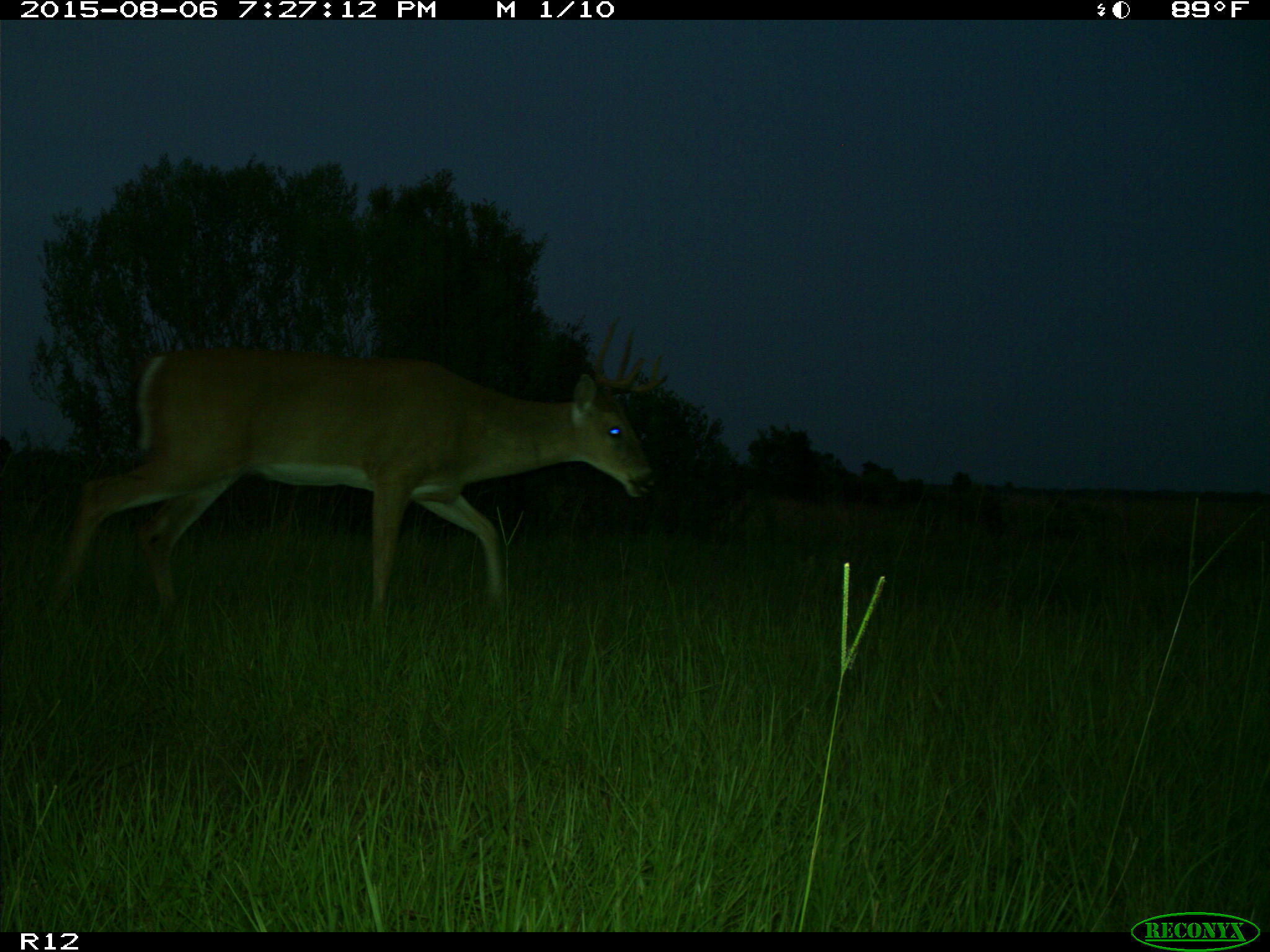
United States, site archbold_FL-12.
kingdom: Animalia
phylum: Chordata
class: Mammalia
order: Artiodactyla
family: Cervidae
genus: Odocoileus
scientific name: Odocoileus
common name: deer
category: unidentified deer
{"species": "unidentified deer (deer) (Odocoileus)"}